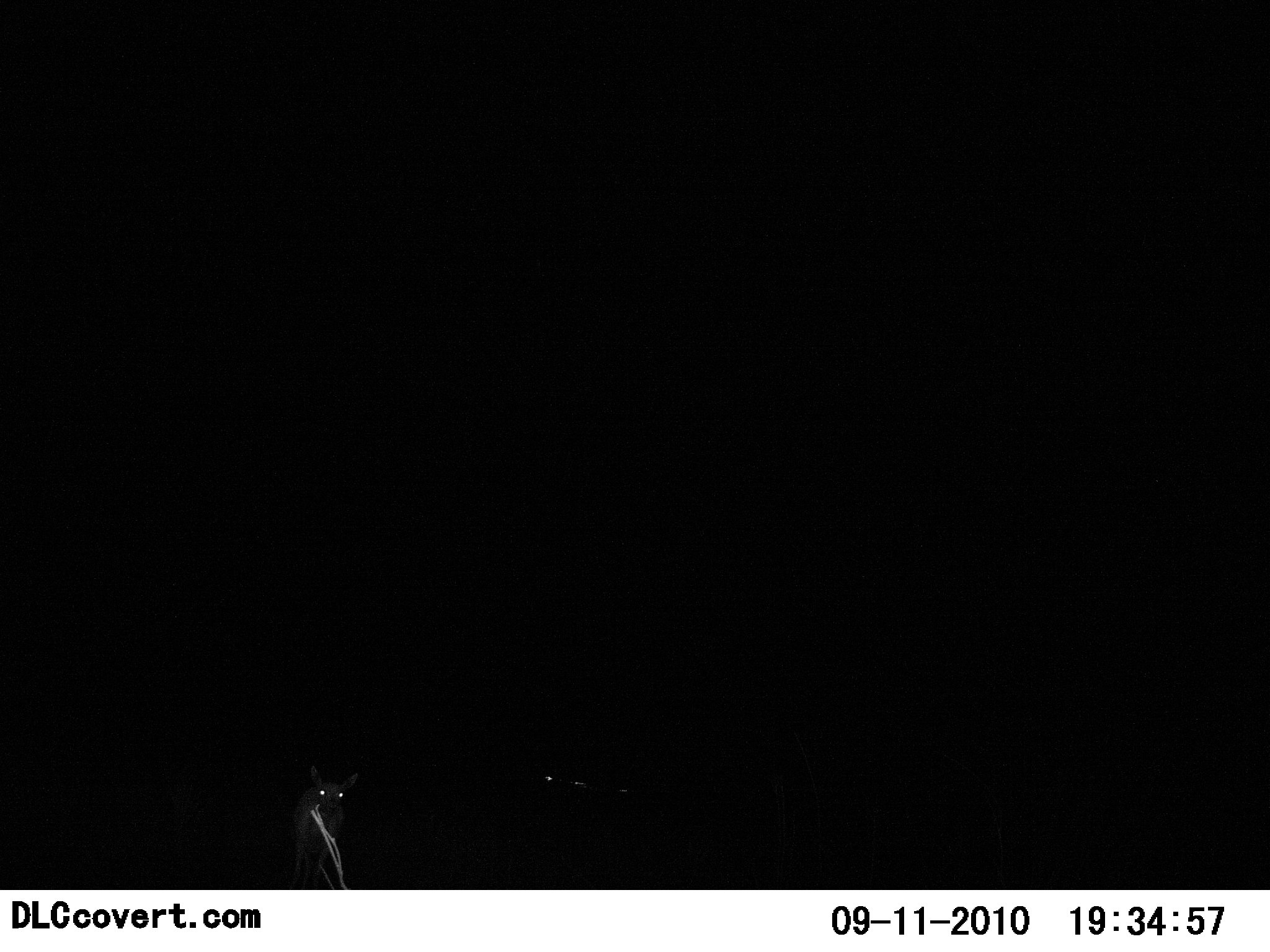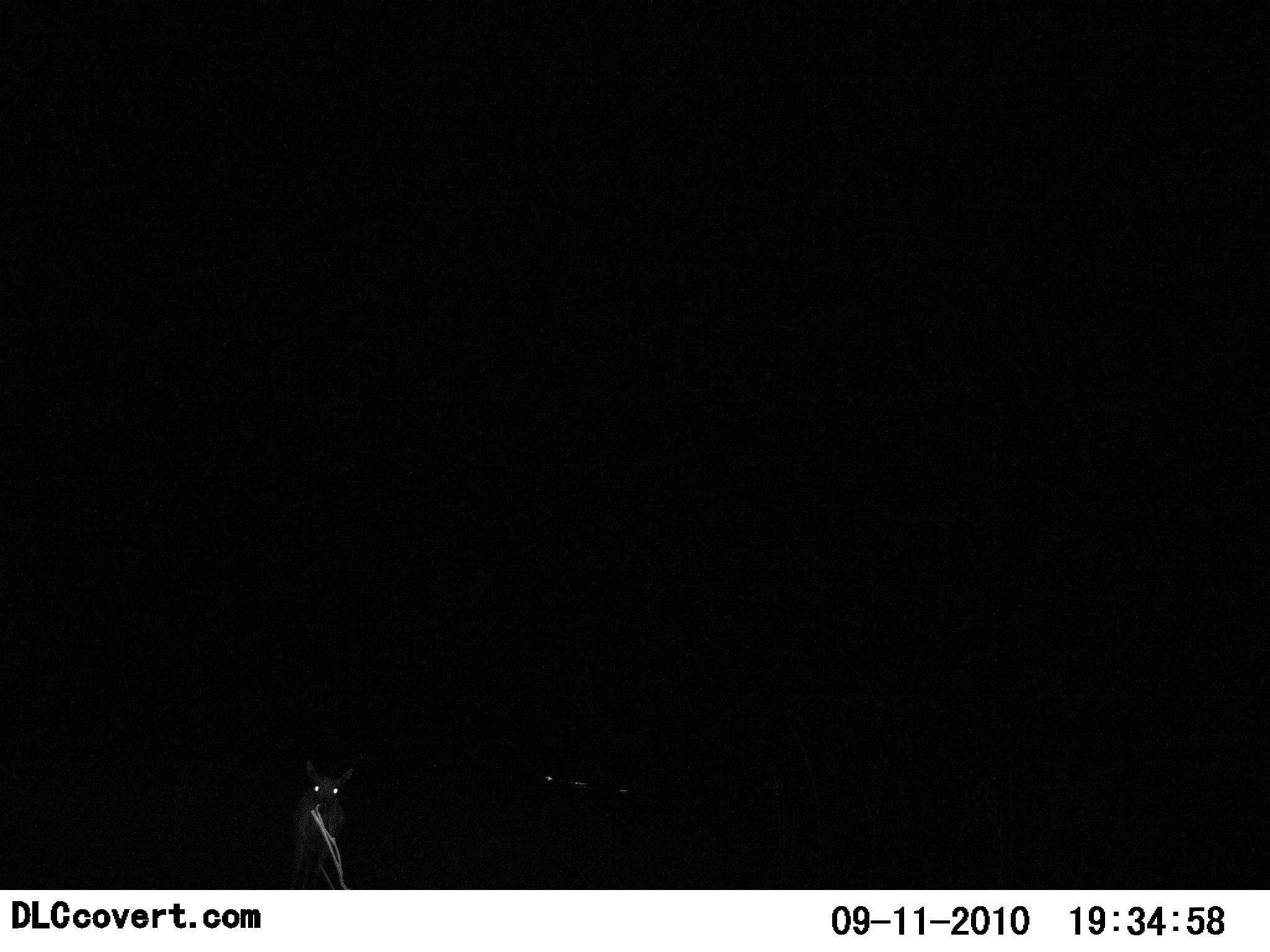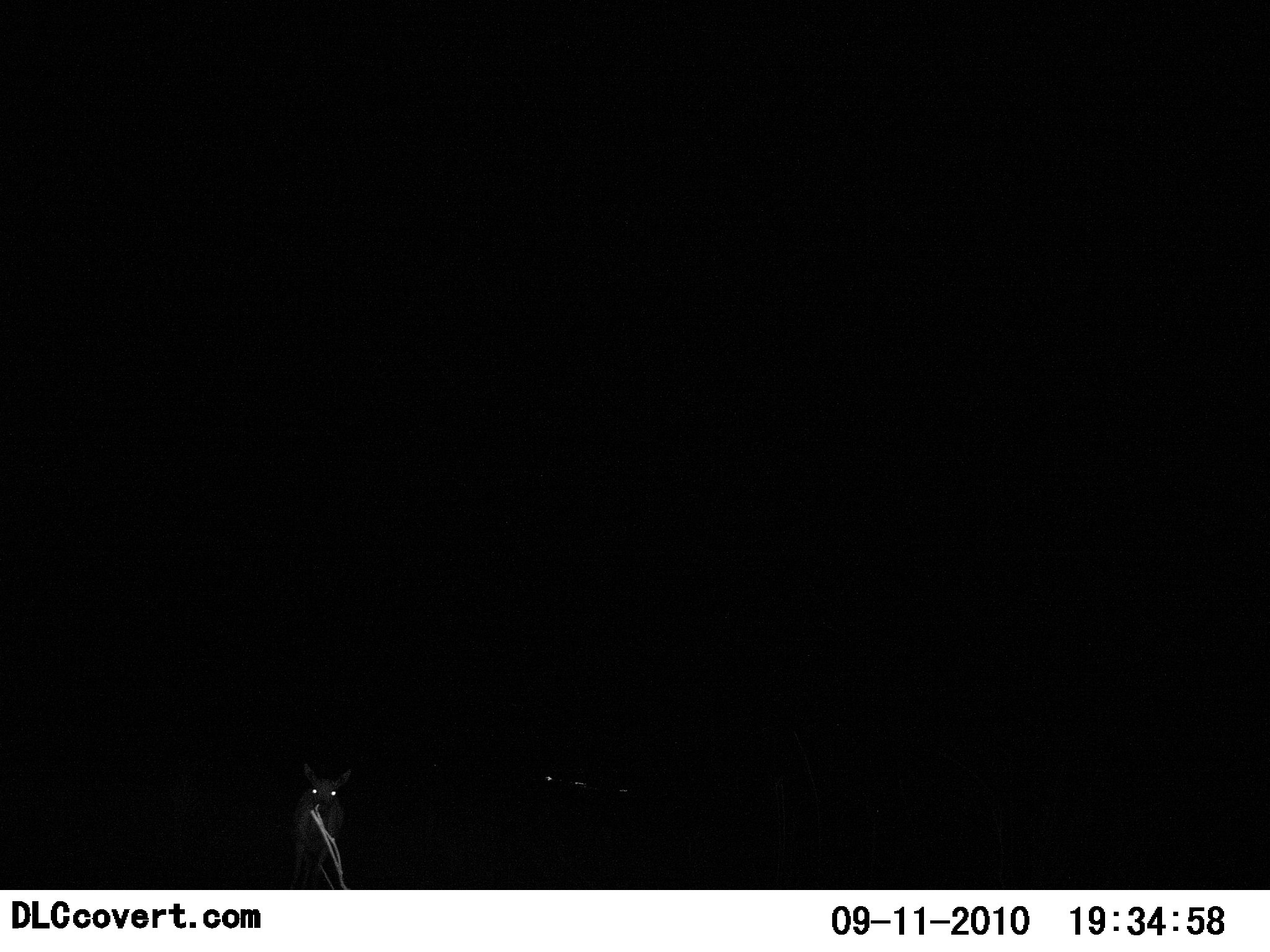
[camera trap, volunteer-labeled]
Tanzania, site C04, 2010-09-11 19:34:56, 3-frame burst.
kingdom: Animalia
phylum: Chordata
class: Mammalia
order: Artiodactyla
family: Bovidae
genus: Madoqua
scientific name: Madoqua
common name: dikdik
Dikdik (Madoqua), count 1. Behavior (volunteer vote fractions): standing 100%, resting 0%, moving 0%, interacting 0%. Young present (vote fraction): 0%. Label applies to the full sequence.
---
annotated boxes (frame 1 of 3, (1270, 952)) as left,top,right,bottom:
animal: 288,763,360,890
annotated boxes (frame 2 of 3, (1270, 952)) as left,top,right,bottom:
animal: 287,758,355,890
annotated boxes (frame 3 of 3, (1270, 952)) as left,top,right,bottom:
animal: 287,762,355,890